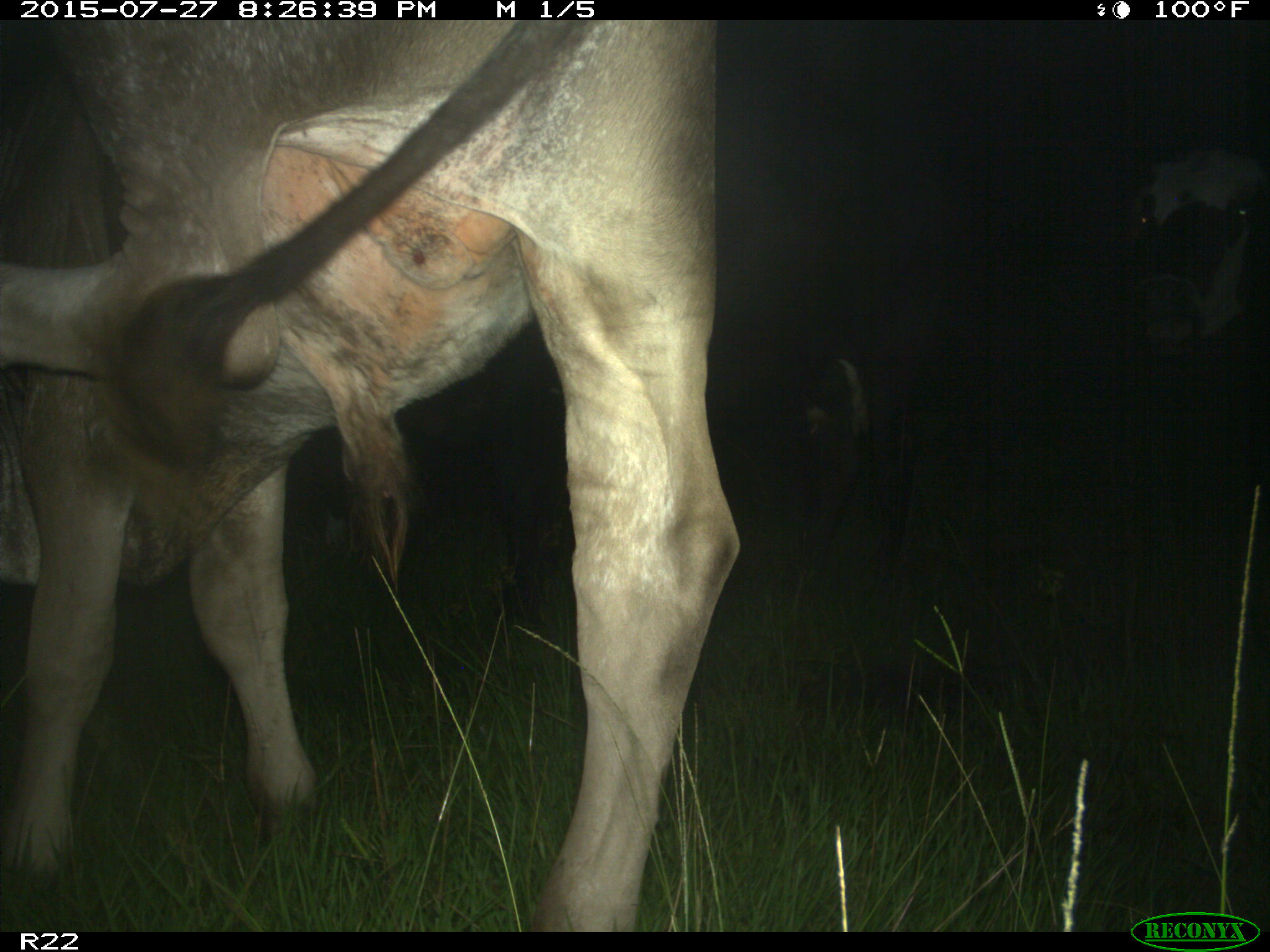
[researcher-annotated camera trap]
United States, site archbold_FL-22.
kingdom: Animalia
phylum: Chordata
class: Mammalia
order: Artiodactyla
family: Bovidae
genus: Bos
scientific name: Bos taurus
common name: domestic cow